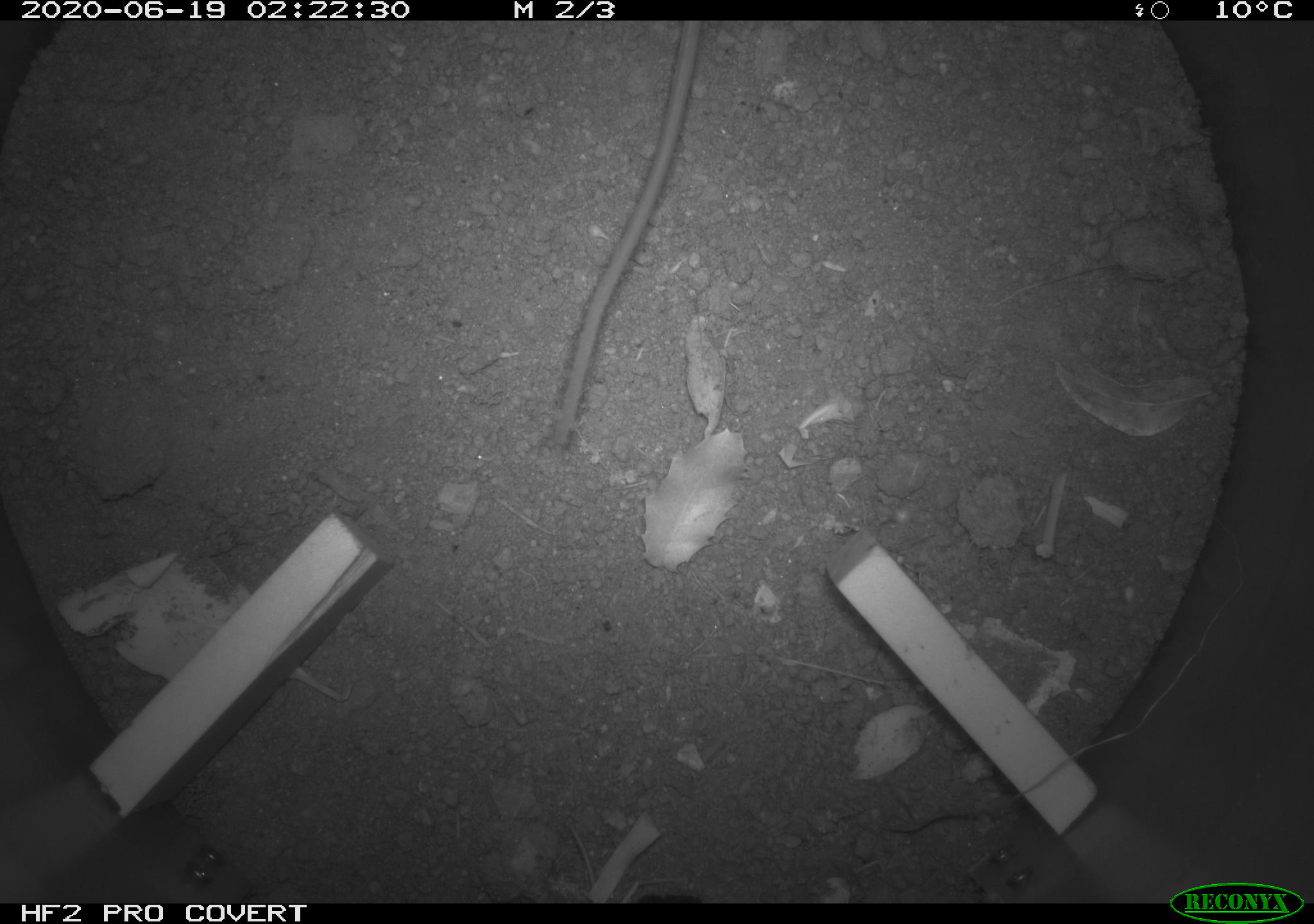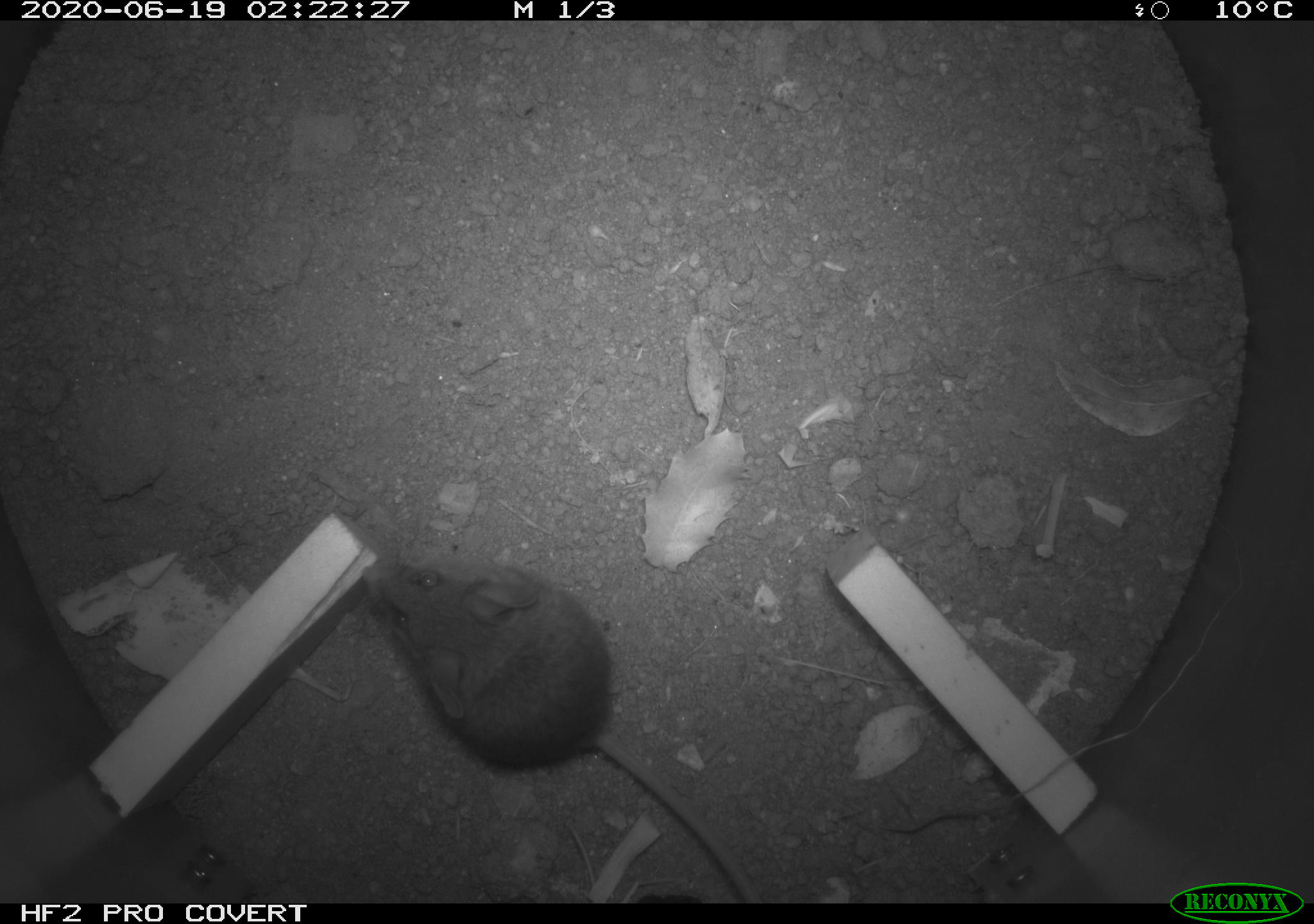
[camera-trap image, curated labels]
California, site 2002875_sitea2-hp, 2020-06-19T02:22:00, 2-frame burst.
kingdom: Animalia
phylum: Chordata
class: Mammalia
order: Rodentia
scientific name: Rodentia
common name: mouse species